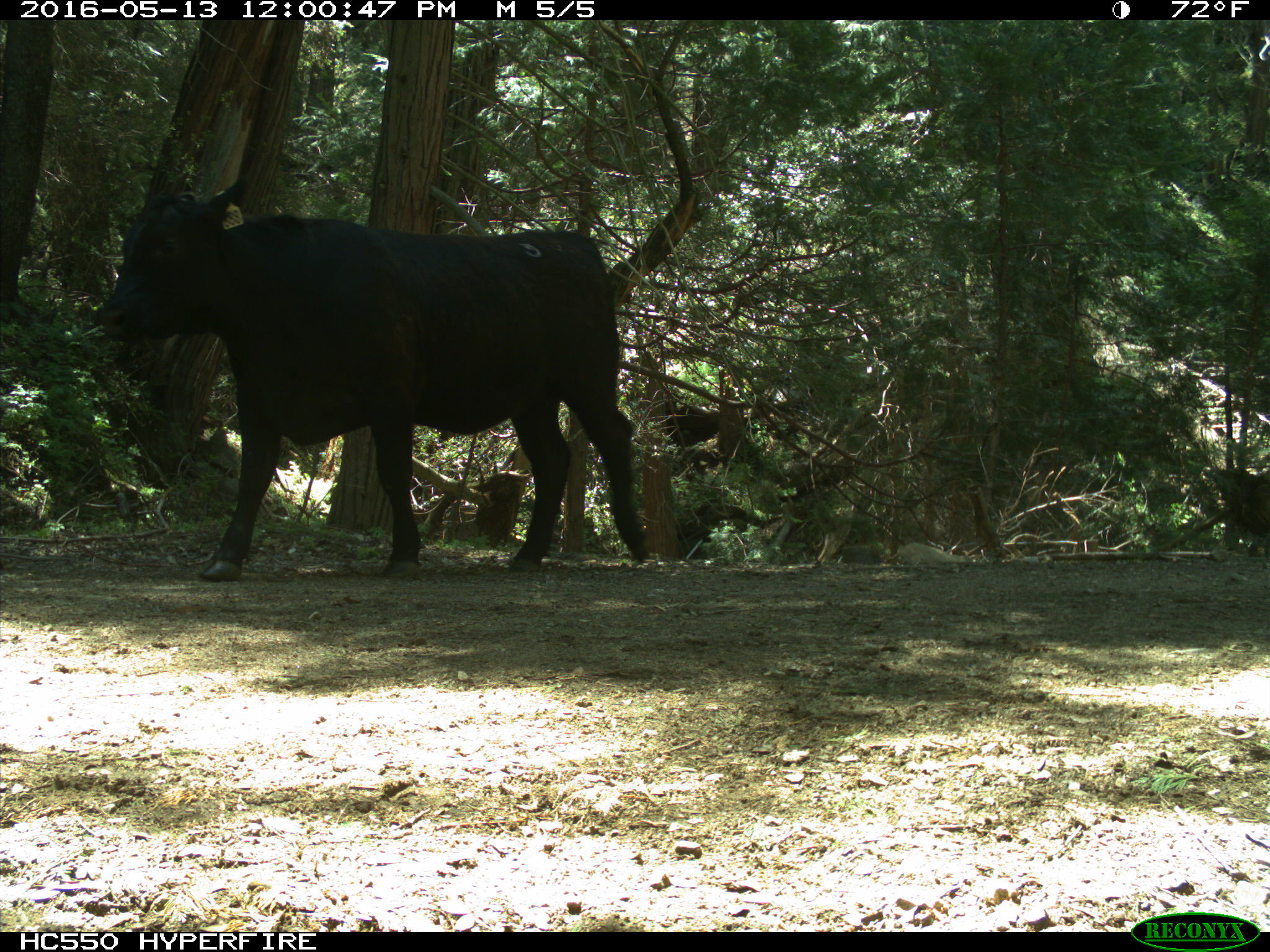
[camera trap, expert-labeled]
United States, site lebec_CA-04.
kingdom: Animalia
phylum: Chordata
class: Mammalia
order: Artiodactyla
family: Bovidae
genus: Bos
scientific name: Bos taurus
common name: domestic cow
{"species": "Bos taurus (domestic cow)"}